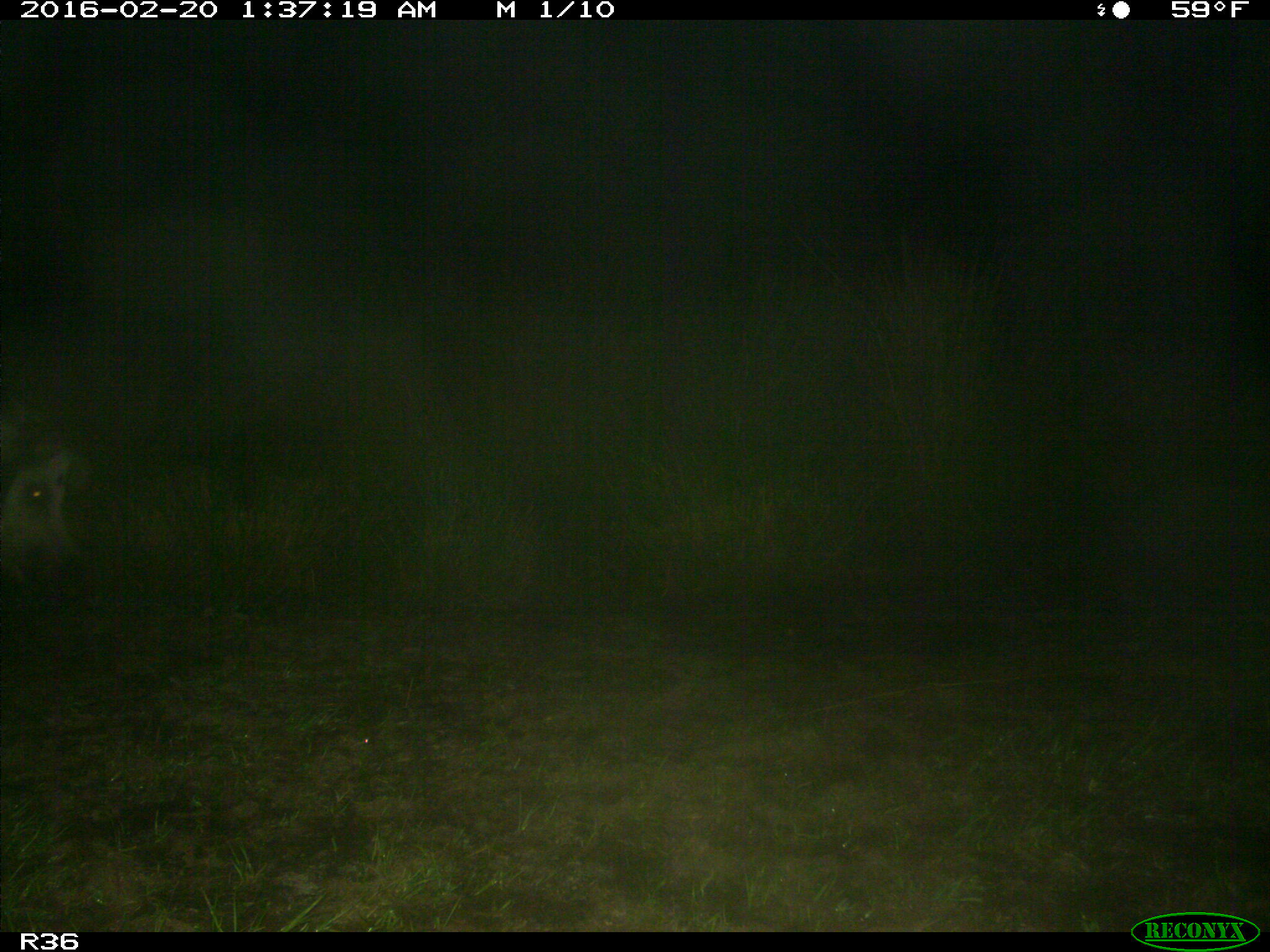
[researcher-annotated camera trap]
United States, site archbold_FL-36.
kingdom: Animalia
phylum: Chordata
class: Mammalia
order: Artiodactyla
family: Suidae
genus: Sus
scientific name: Sus scrofa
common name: wild boar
Sus scrofa (wild boar).